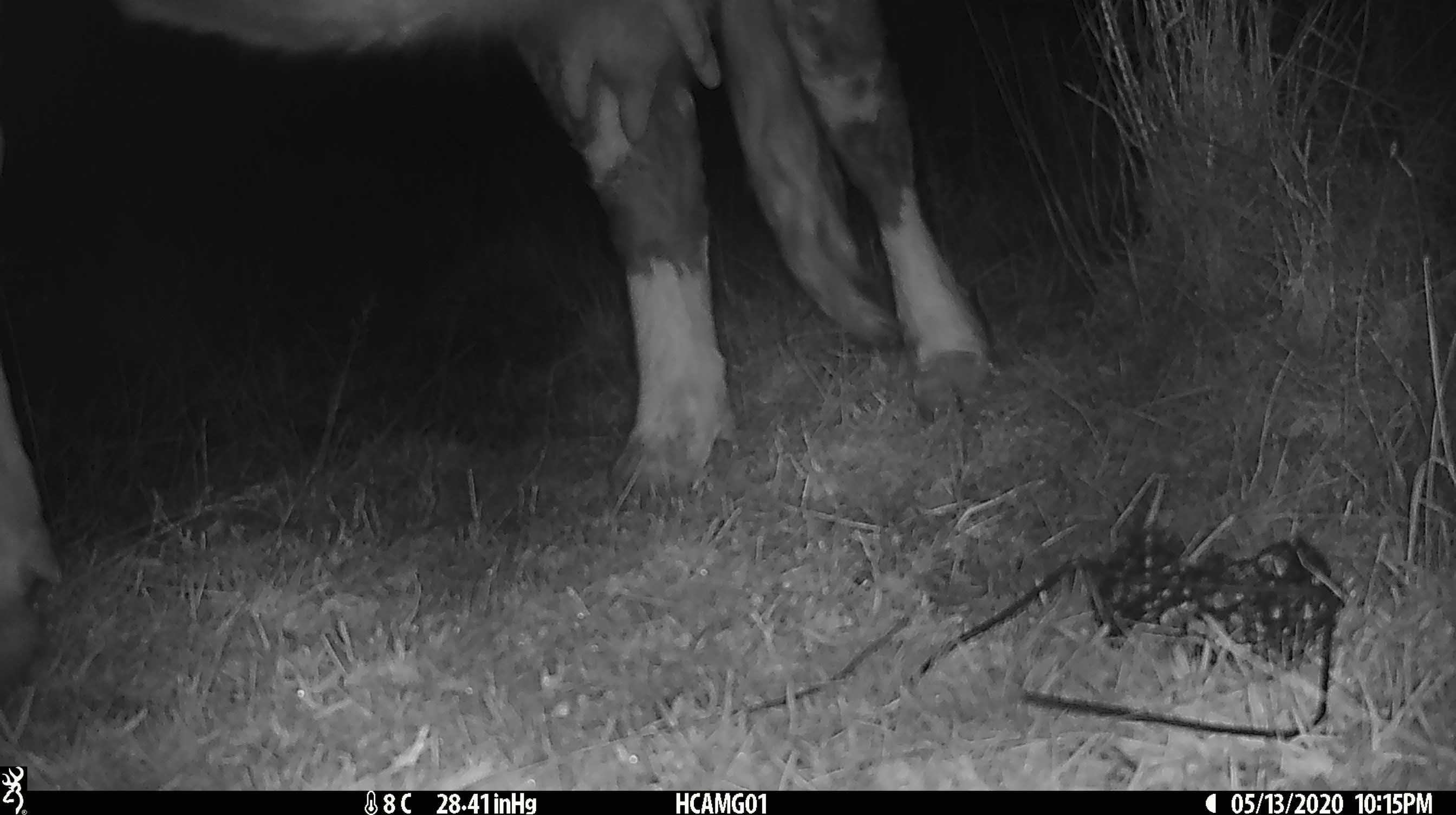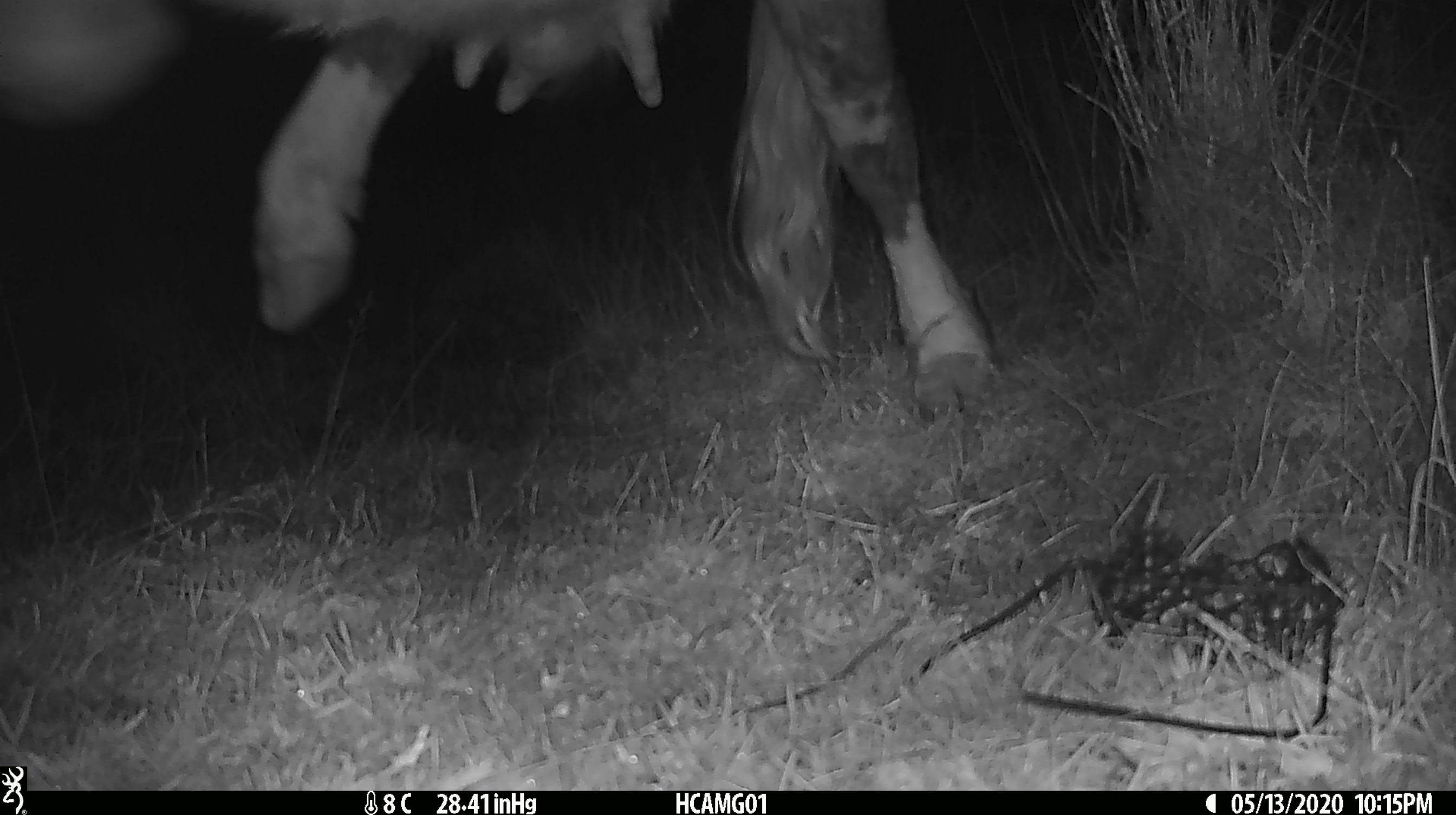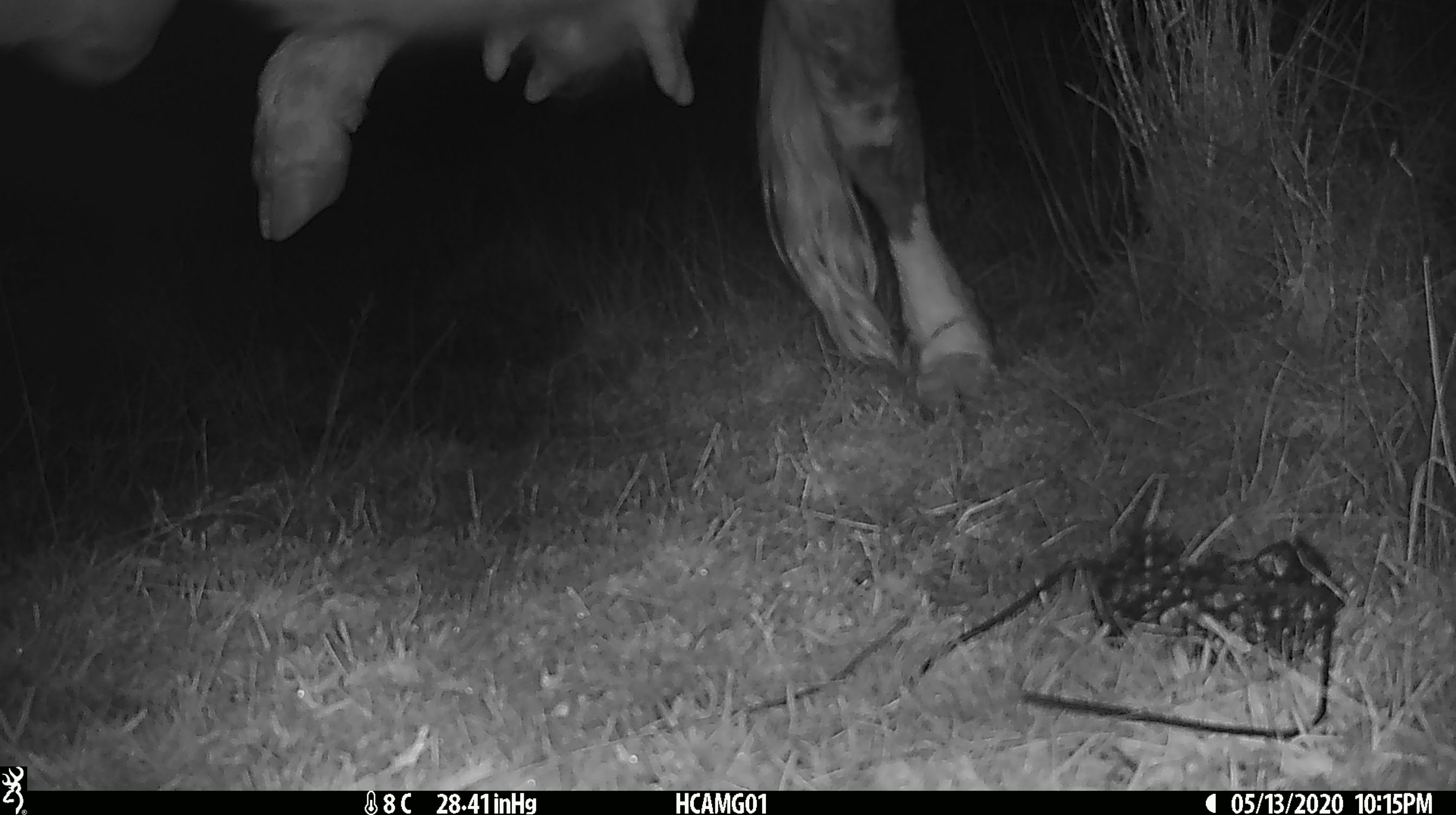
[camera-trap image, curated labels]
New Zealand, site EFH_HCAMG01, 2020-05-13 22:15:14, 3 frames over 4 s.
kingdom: Animalia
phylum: Chordata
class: Mammalia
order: Artiodactyla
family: Bovidae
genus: Bos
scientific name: Bos taurus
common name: domestic cow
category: cow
Cow (domestic cow) (Bos taurus).